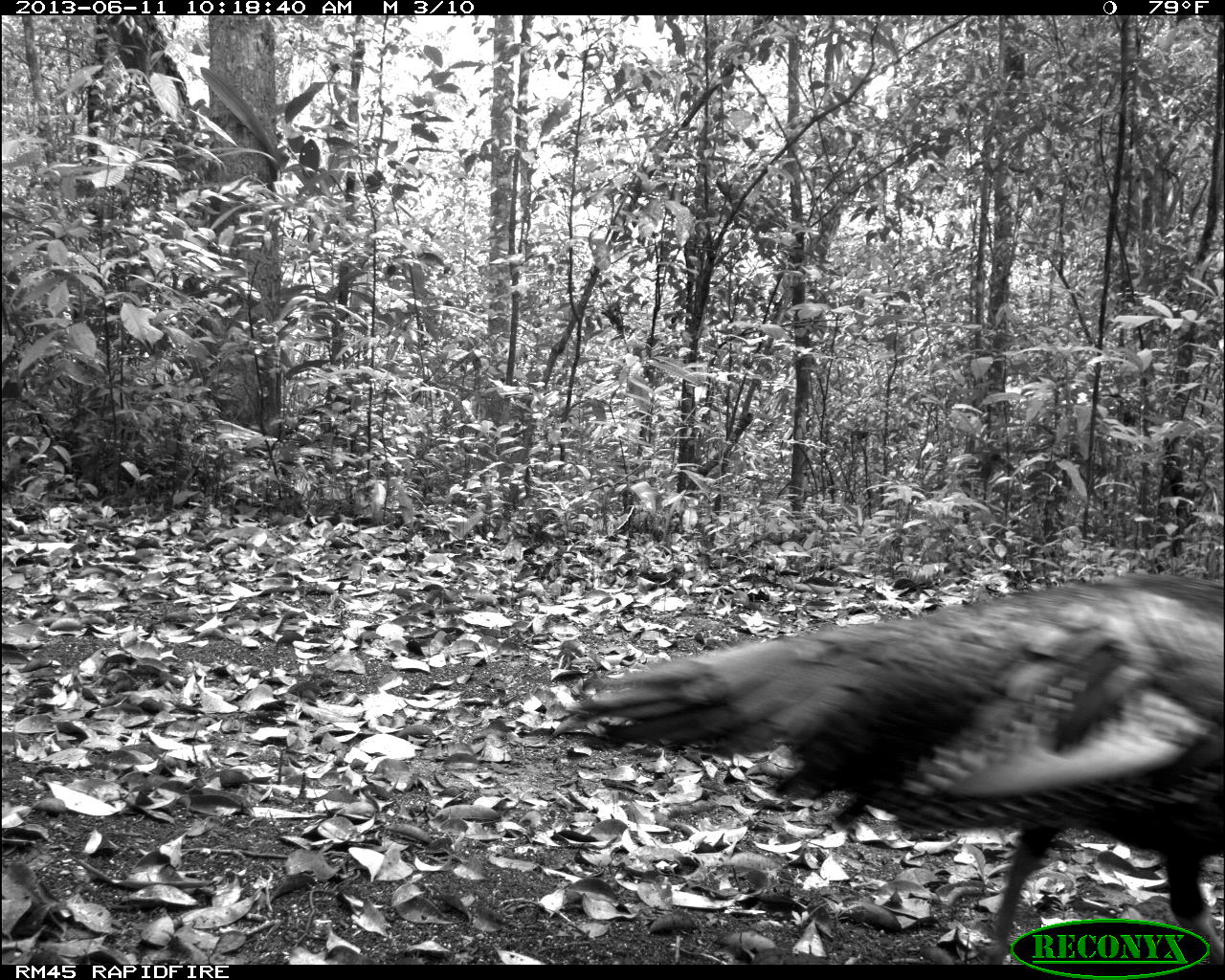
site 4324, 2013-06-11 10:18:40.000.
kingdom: Animalia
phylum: Chordata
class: Aves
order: Galliformes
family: Phasianidae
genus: Meleagris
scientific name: Meleagris ocellata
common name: ocellated turkey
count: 1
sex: male